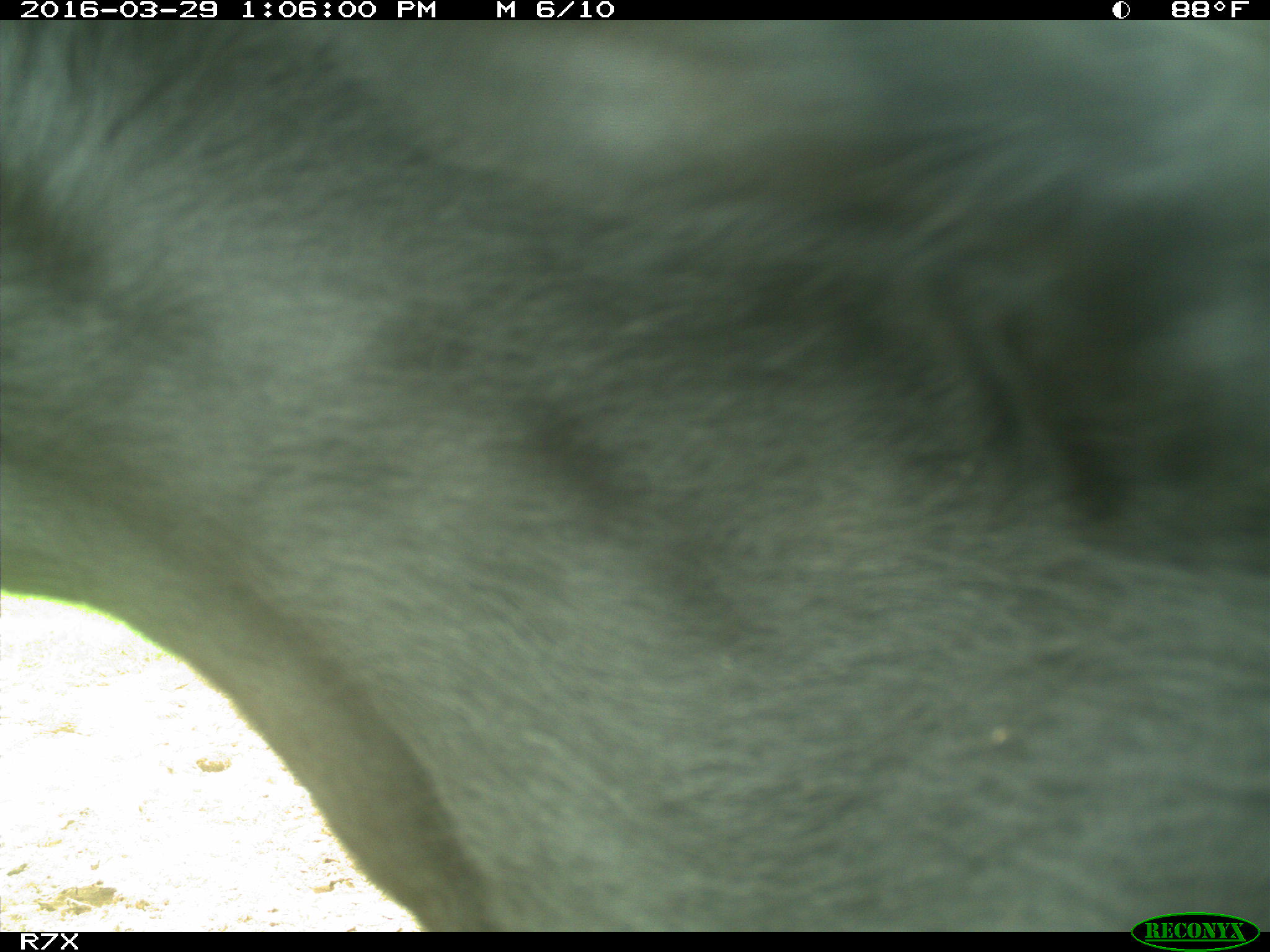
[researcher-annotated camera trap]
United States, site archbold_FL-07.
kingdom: Animalia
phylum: Chordata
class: Mammalia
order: Artiodactyla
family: Bovidae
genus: Bos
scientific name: Bos taurus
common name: domestic cow